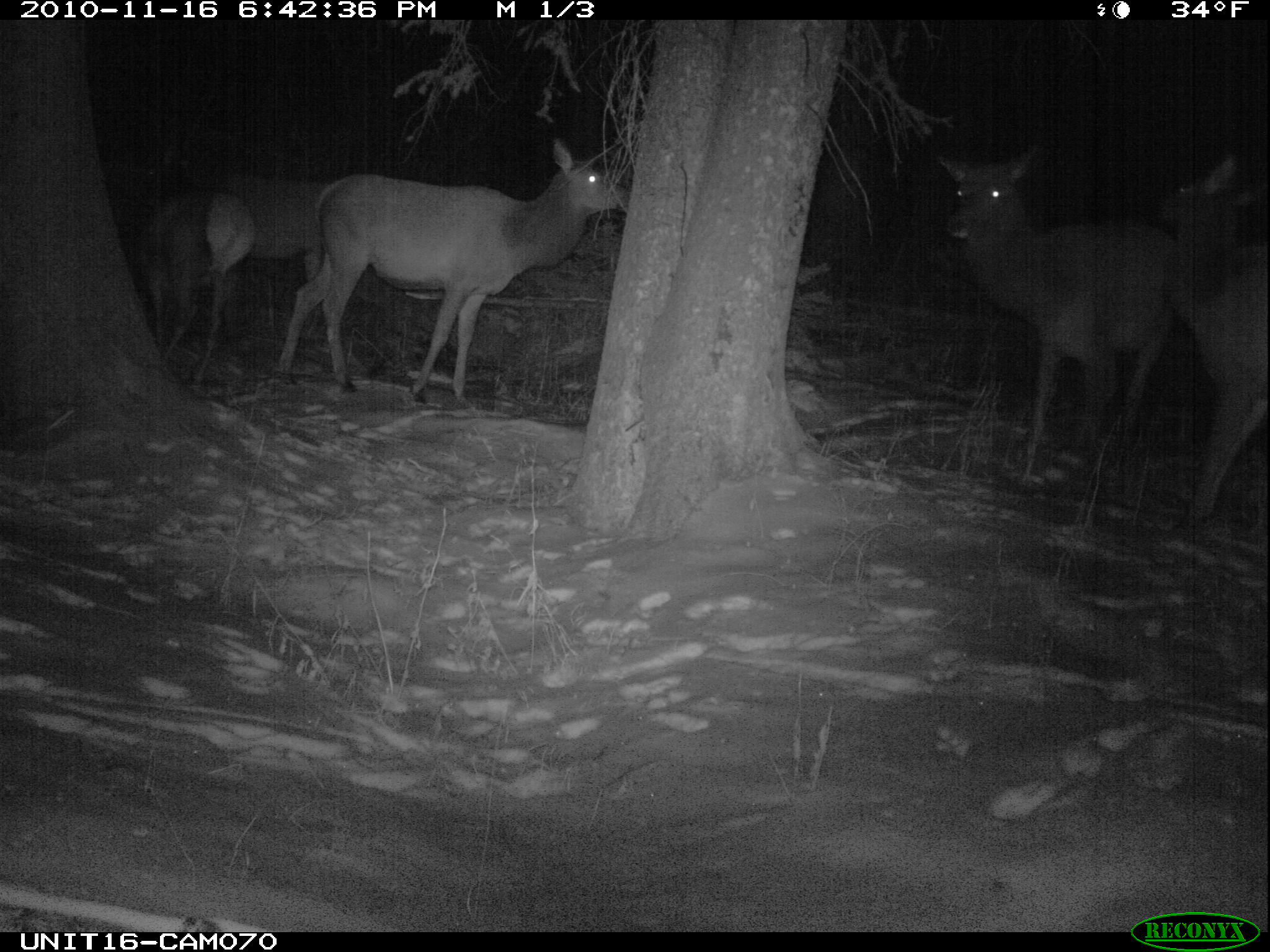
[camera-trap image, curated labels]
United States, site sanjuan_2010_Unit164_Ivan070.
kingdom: Animalia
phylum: Chordata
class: Mammalia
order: Artiodactyla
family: Cervidae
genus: Cervus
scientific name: Cervus elaphus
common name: red deer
Cervus elaphus (red deer).